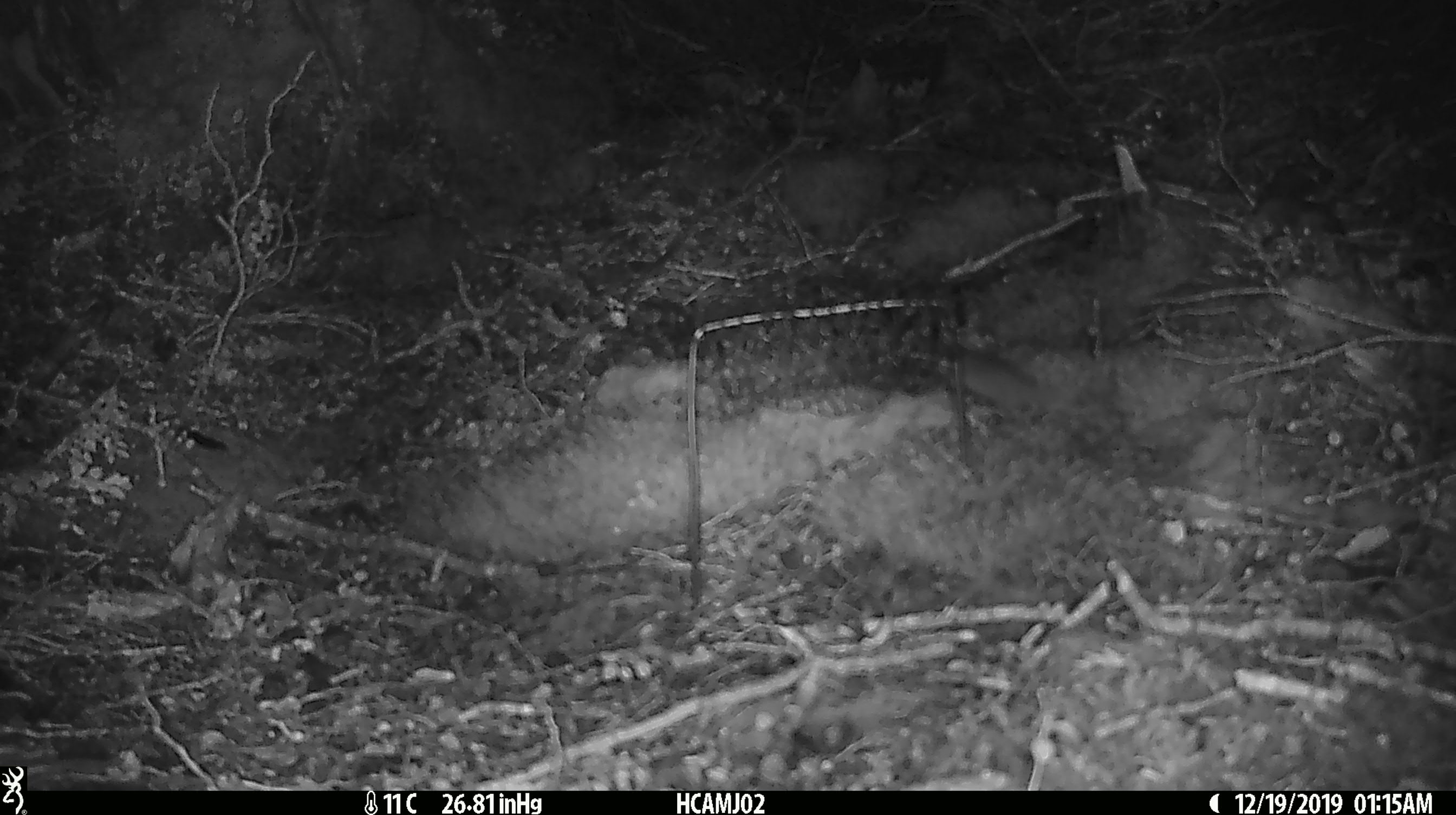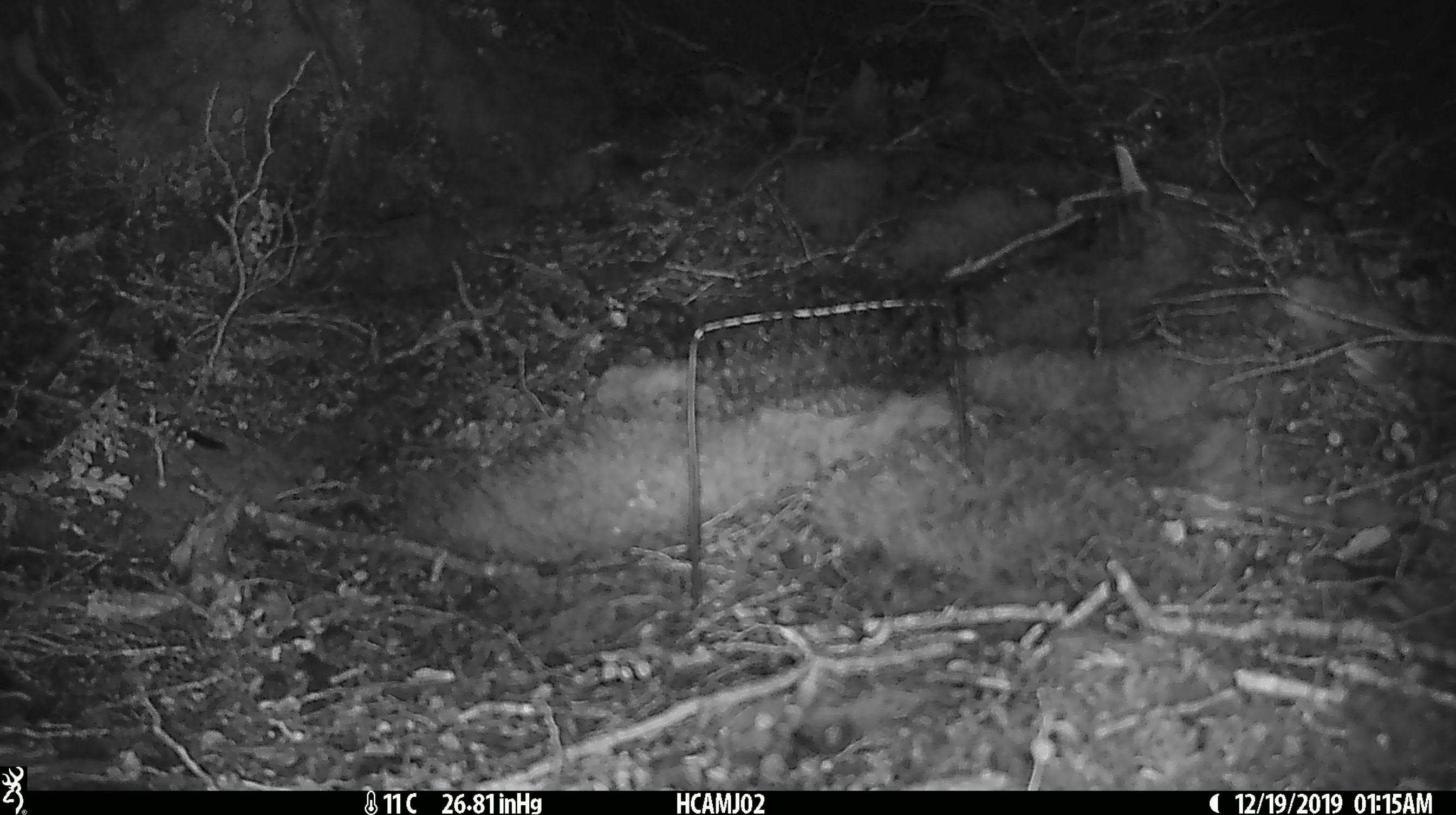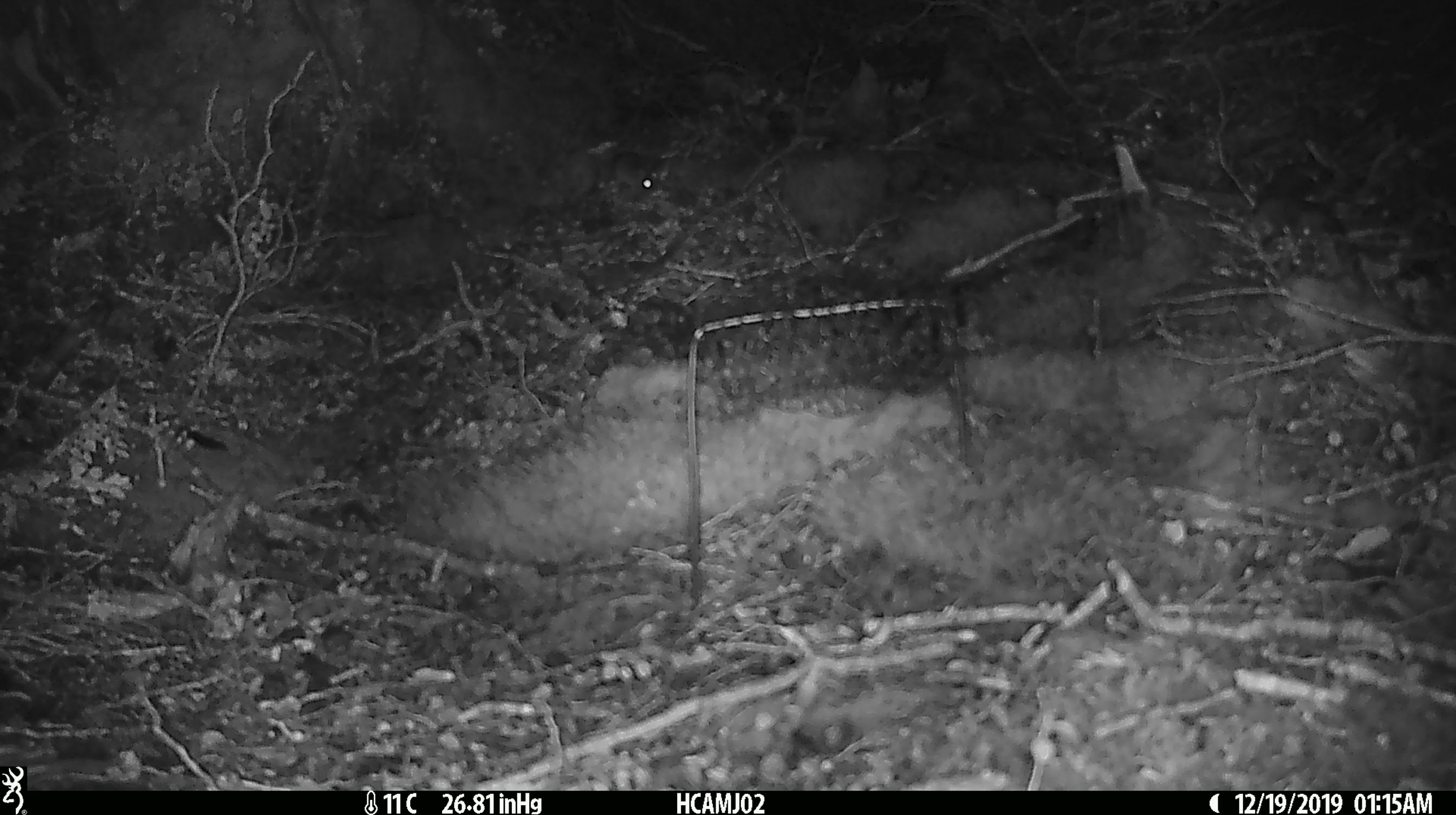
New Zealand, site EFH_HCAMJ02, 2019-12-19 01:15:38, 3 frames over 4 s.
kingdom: Animalia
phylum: Chordata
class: Mammalia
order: Rodentia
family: Muridae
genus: Mus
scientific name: Mus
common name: mouse